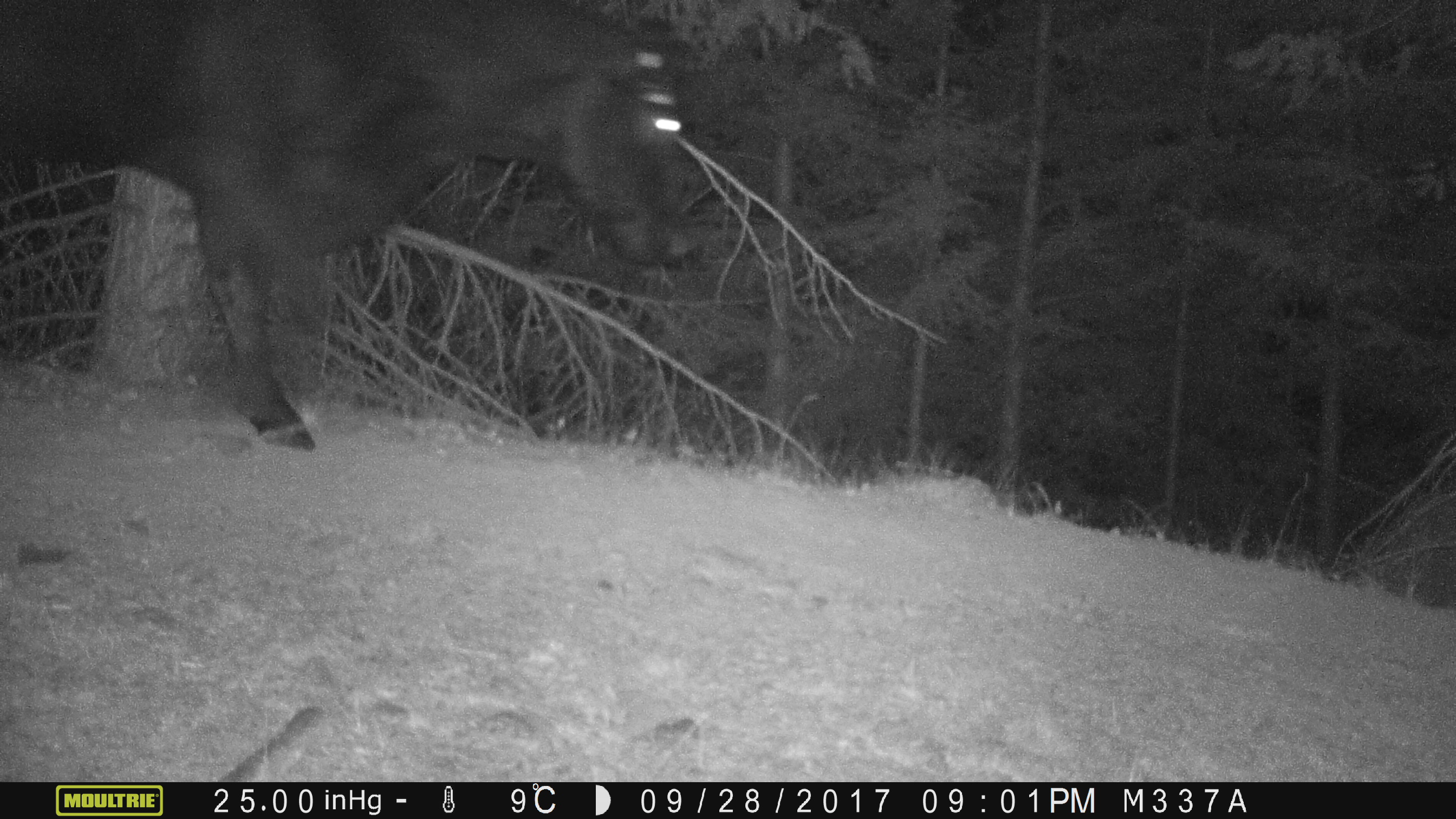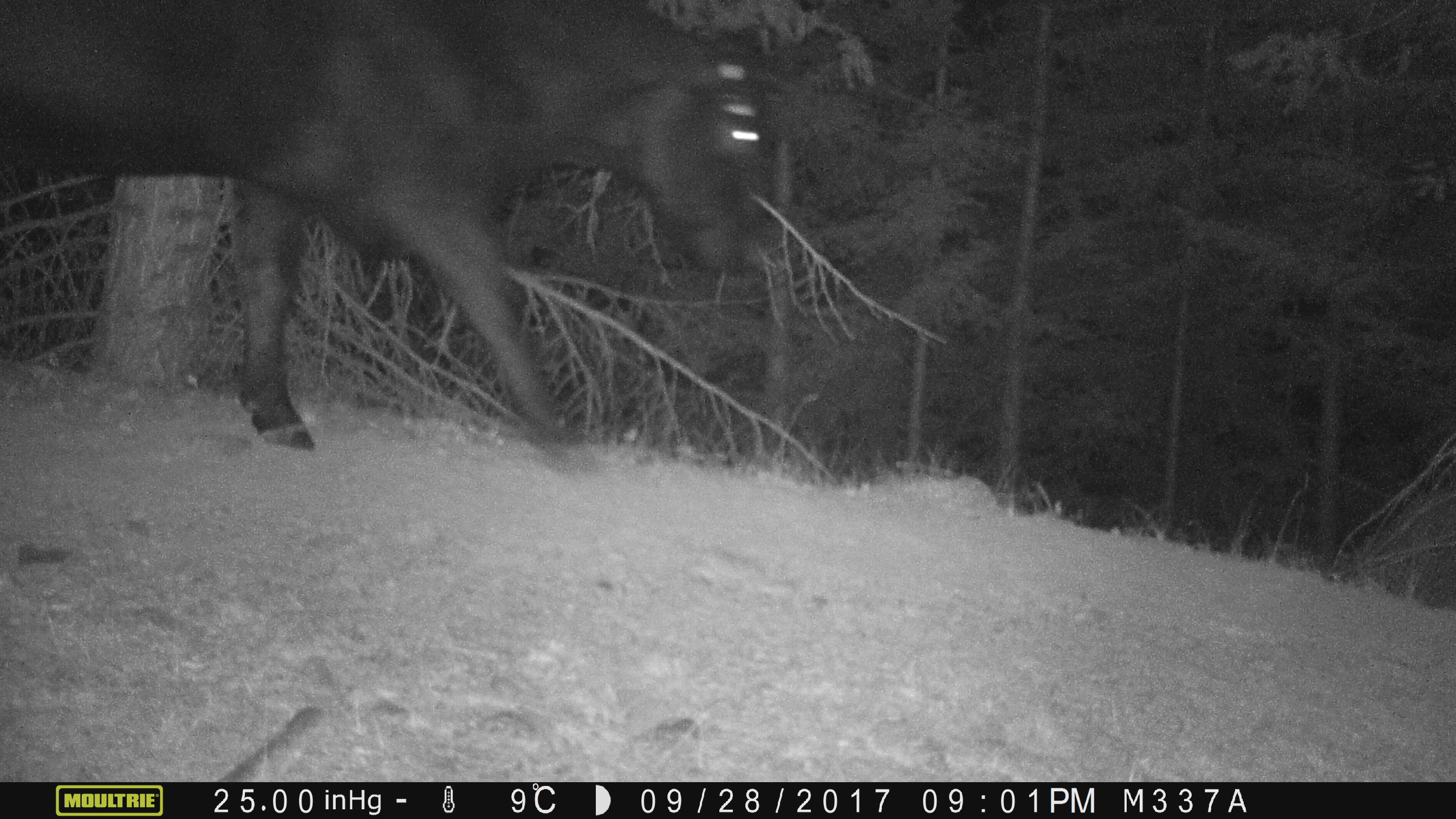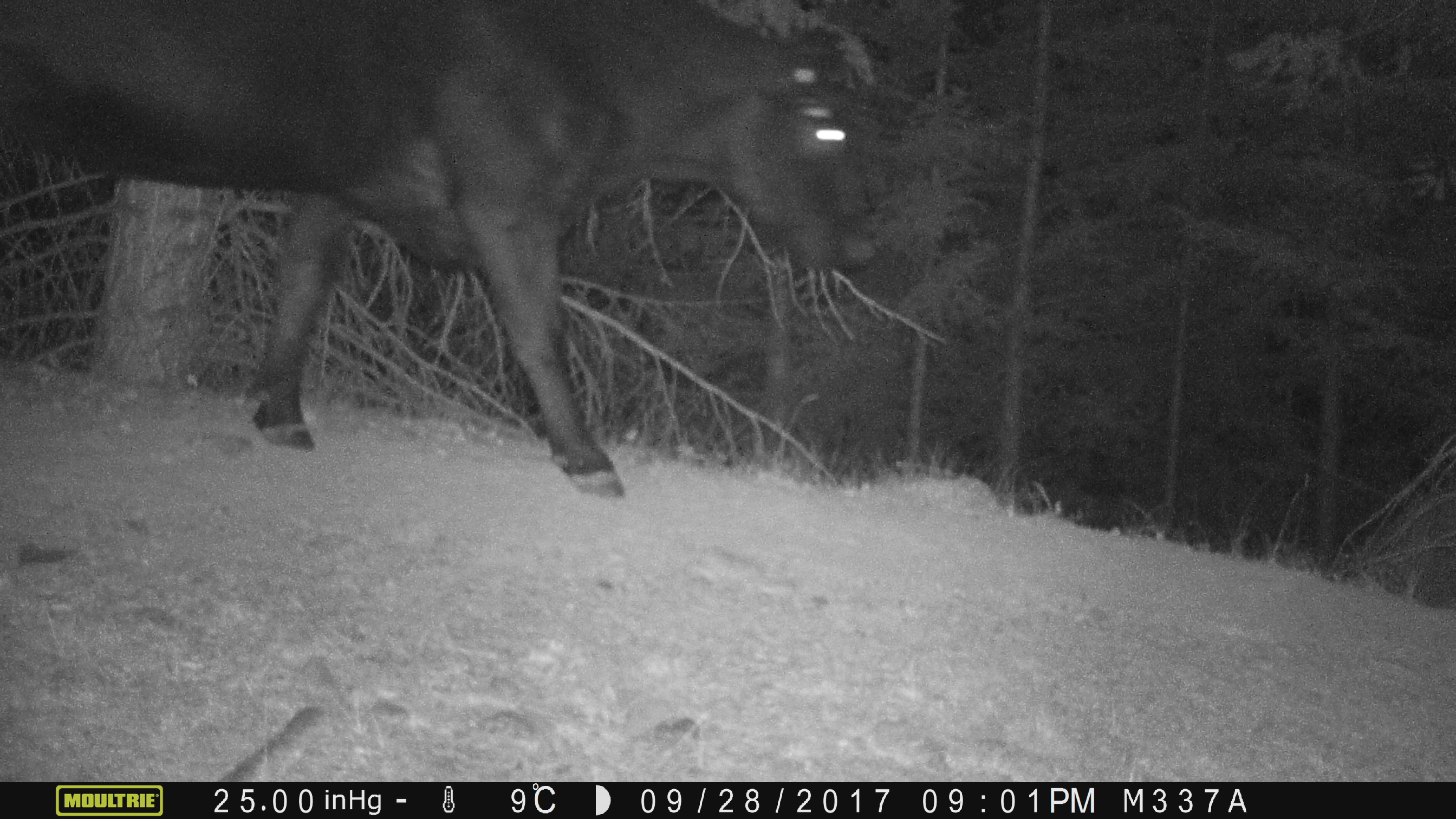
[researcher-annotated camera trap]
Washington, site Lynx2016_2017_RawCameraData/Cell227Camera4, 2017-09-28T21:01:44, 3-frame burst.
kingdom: Animalia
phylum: Chordata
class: Mammalia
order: Artiodactyla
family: Bovidae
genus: Bos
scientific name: Bos taurus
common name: domestic cattle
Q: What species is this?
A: Domestic cattle (Bos taurus).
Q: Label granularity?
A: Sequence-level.